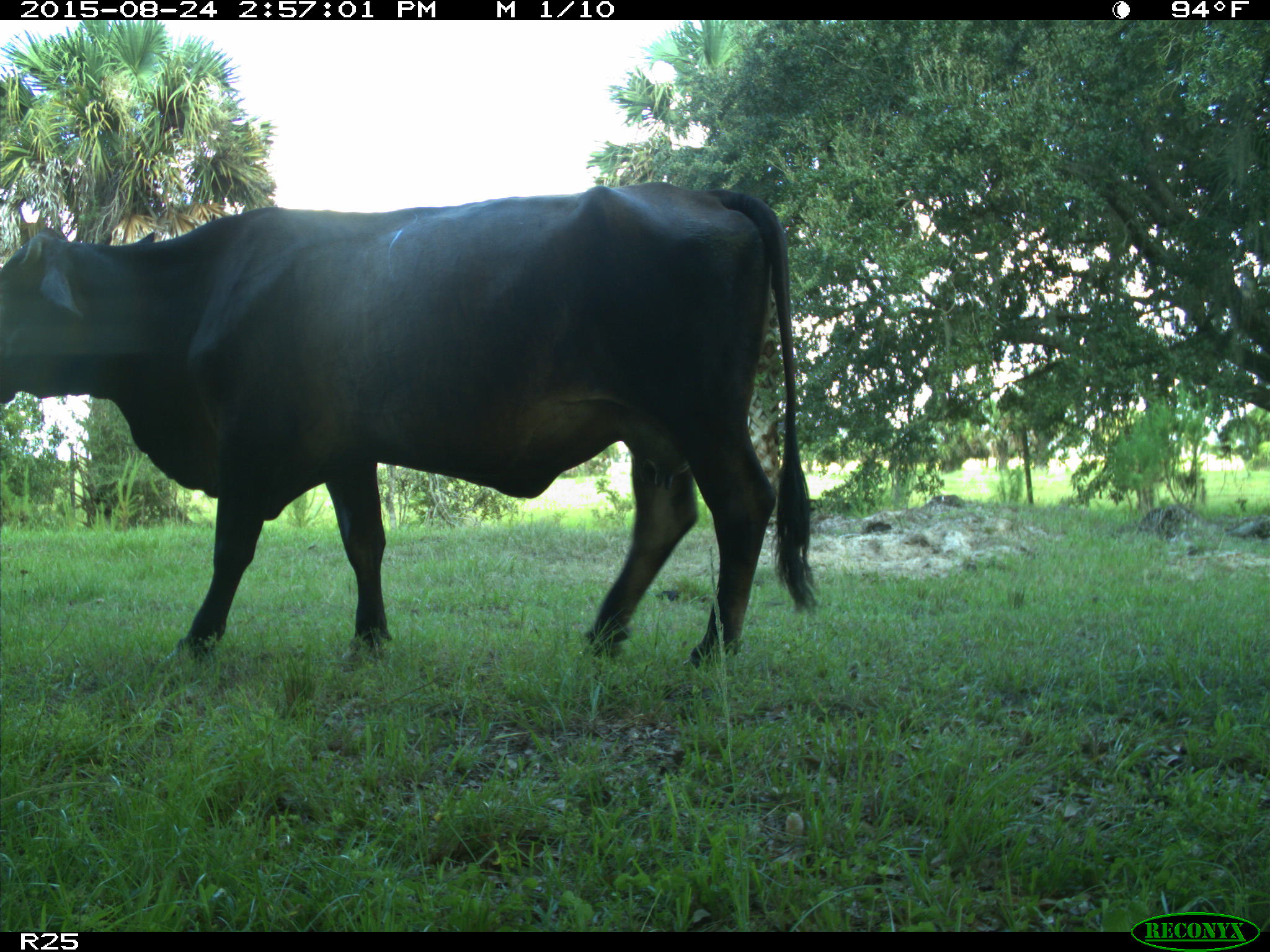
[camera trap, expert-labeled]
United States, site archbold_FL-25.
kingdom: Animalia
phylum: Chordata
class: Mammalia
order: Artiodactyla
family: Bovidae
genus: Bos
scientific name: Bos taurus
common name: domestic cow